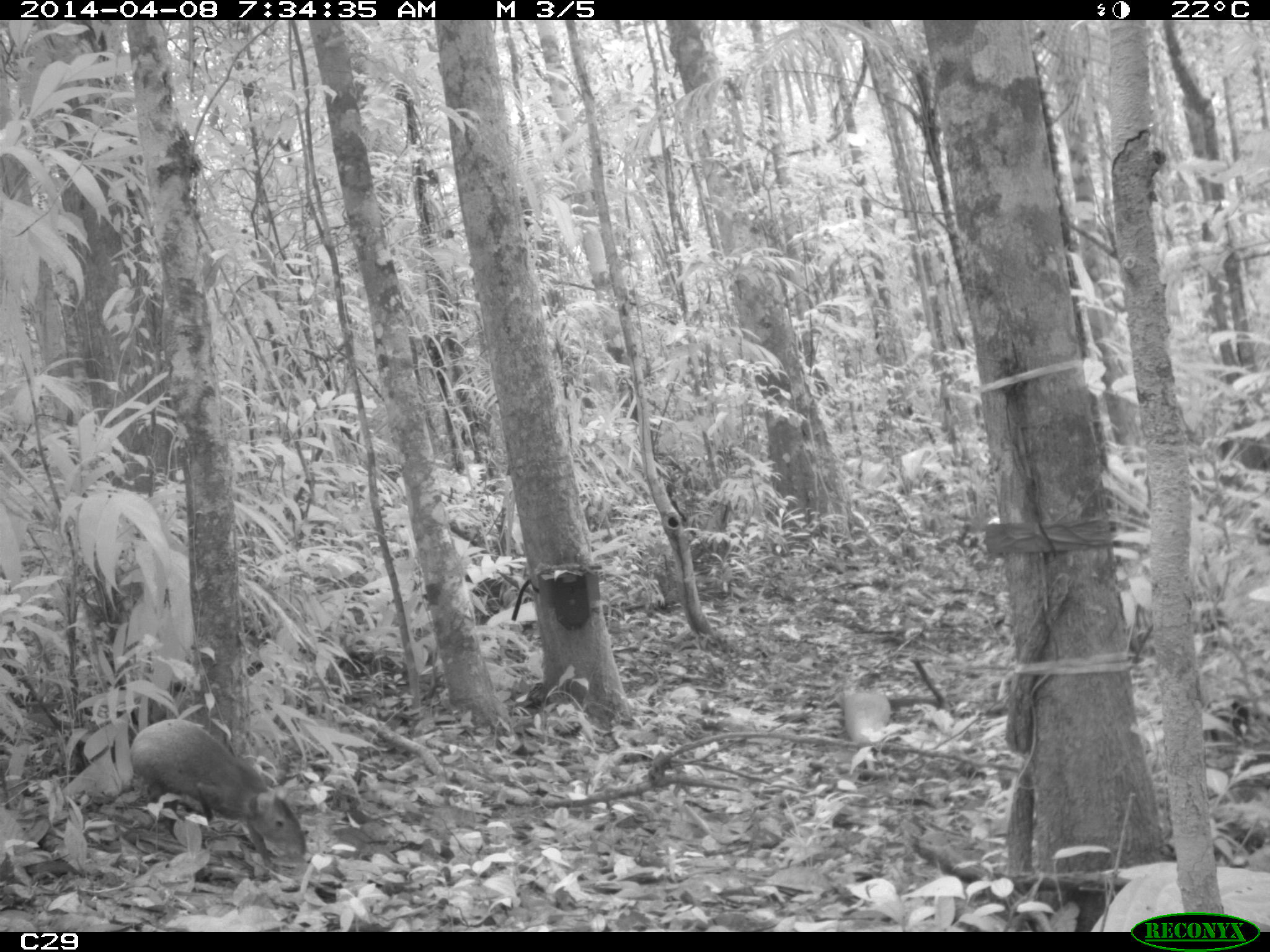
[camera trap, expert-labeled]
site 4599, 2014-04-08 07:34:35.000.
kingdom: Animalia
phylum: Chordata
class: Mammalia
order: Rodentia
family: Dasyproctidae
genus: Dasyprocta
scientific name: Dasyprocta leporina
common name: red-rumped agouti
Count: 1.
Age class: adult.